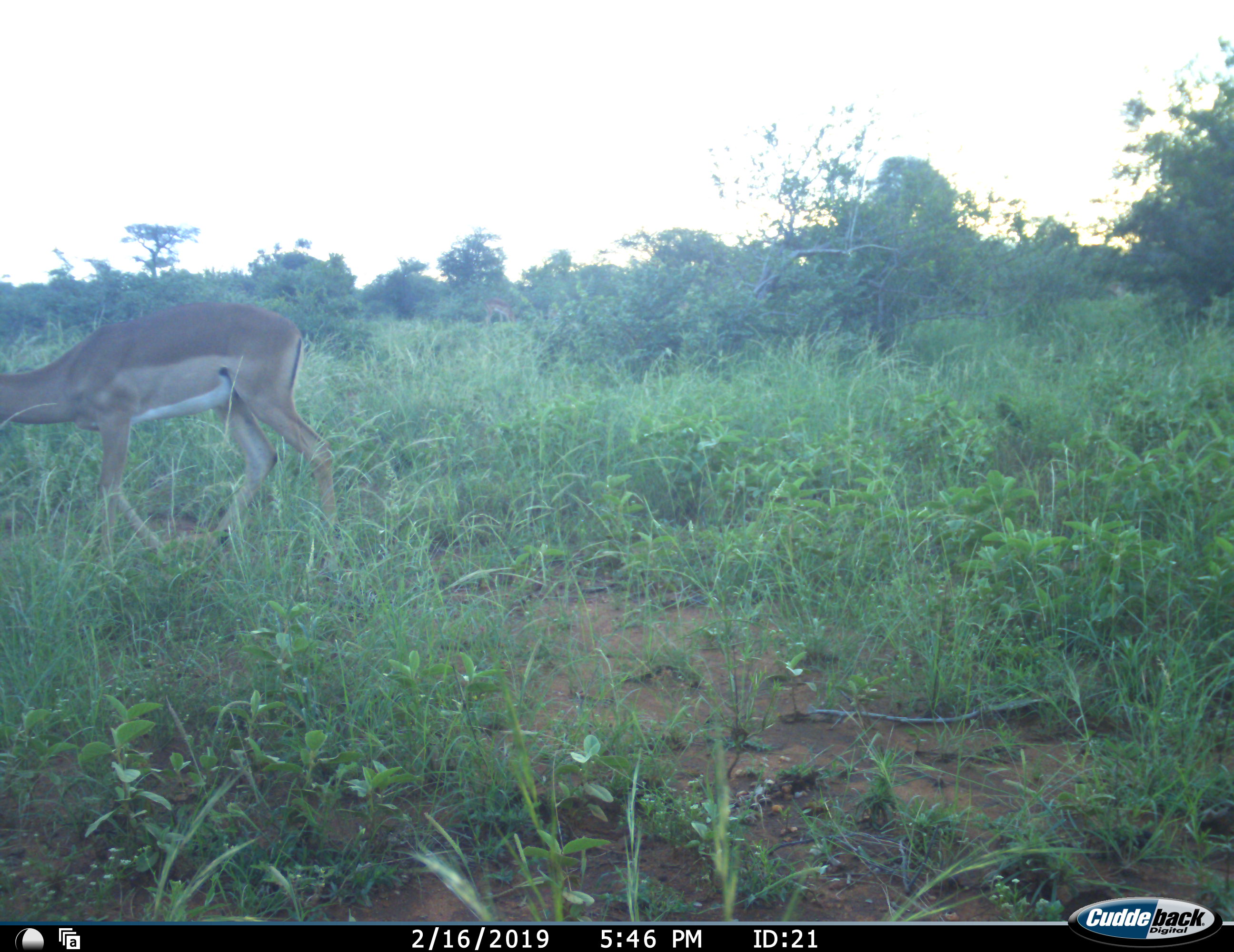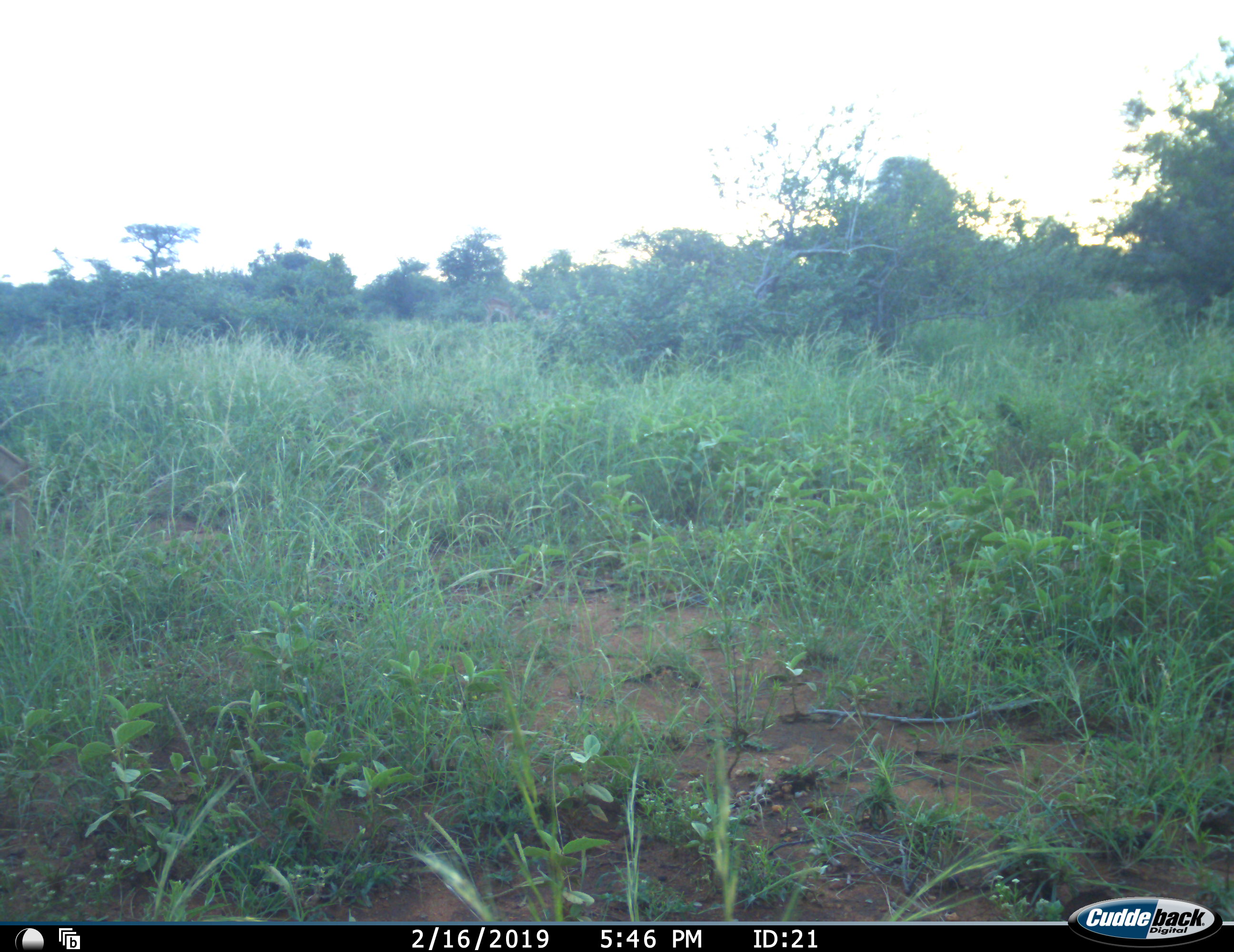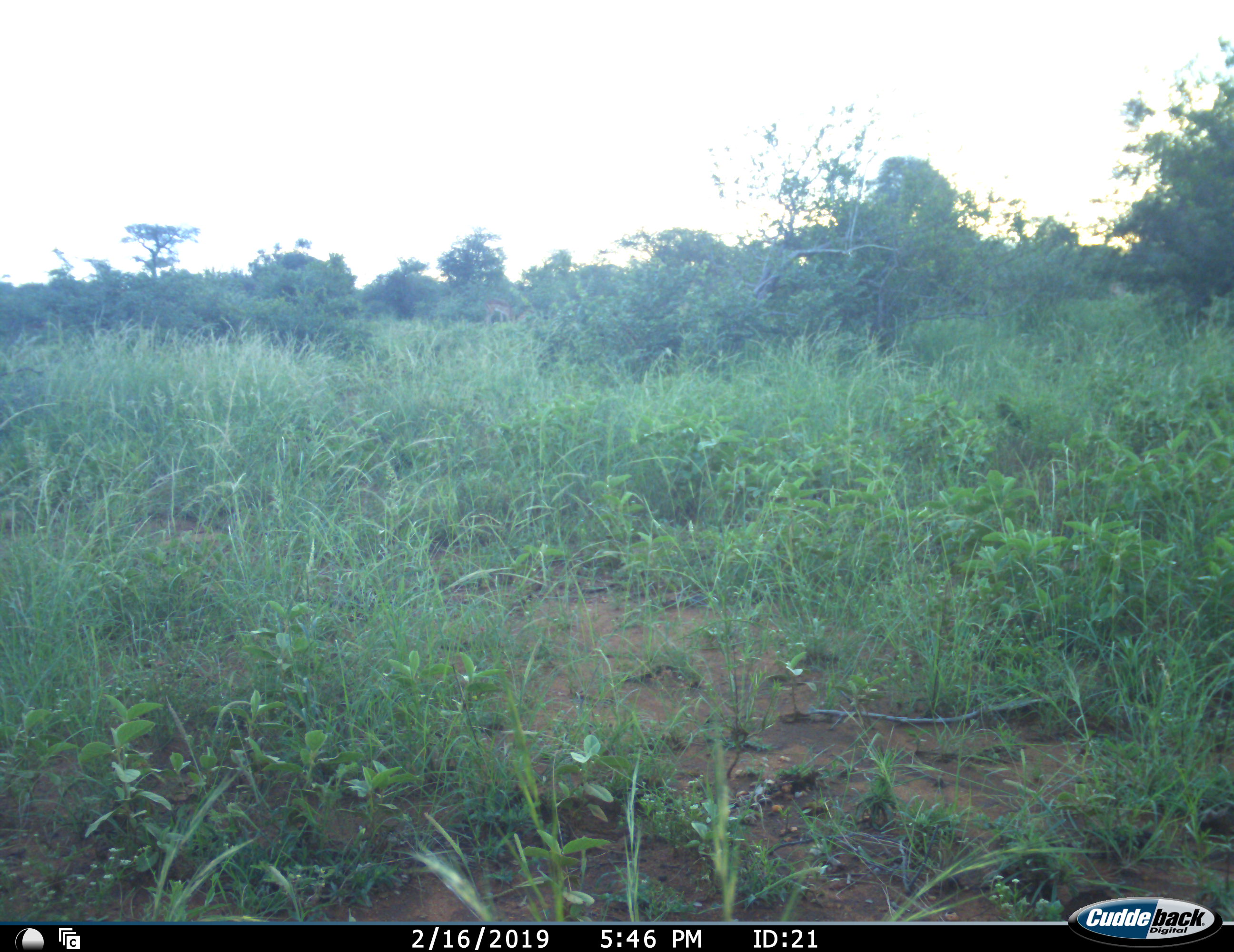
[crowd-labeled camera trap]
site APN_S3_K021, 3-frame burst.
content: unidentified animal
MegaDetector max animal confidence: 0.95